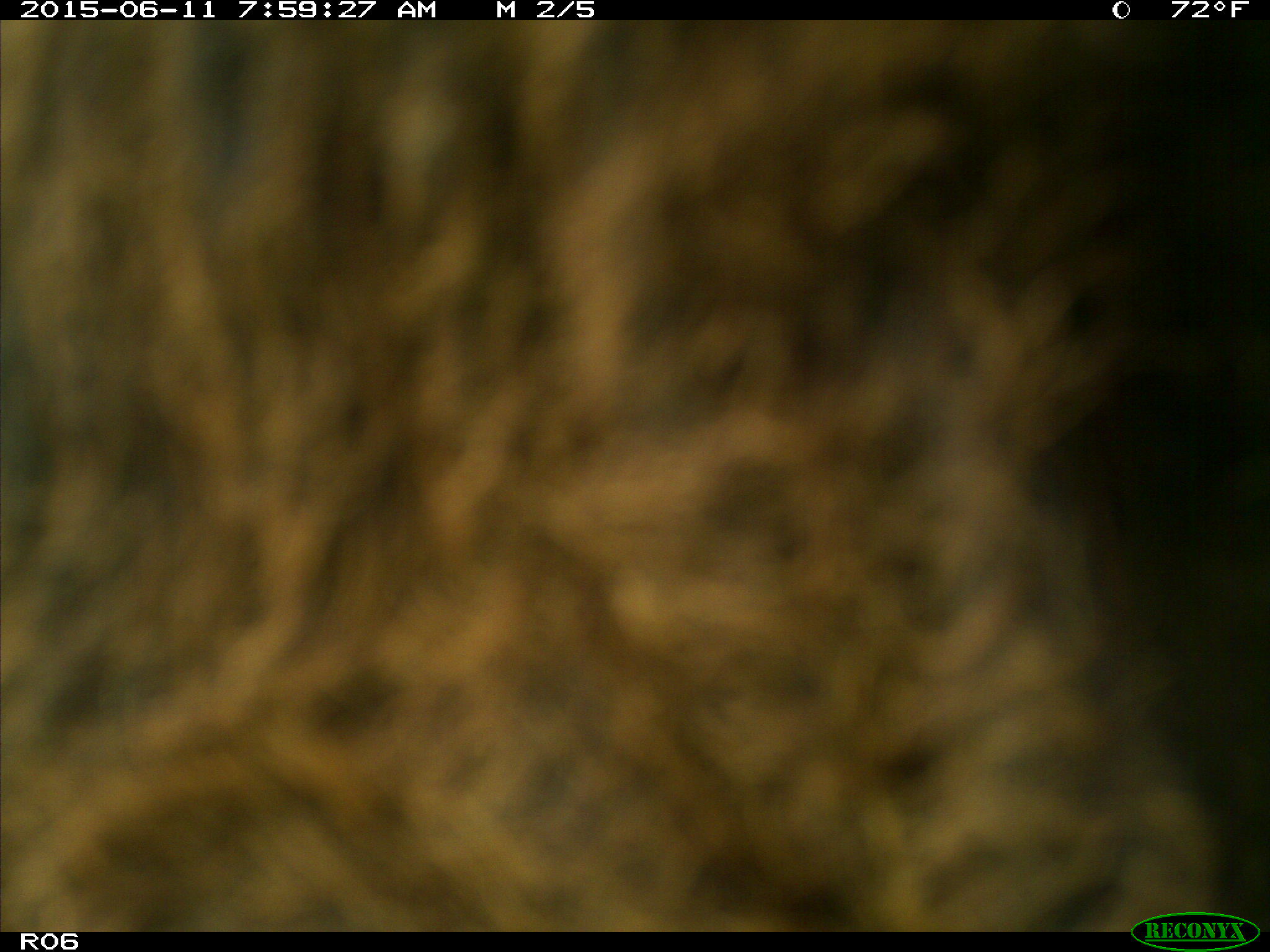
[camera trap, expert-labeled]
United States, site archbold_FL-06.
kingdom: Animalia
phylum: Chordata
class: Mammalia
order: Artiodactyla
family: Bovidae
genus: Bos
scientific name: Bos taurus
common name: domestic cow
Bos taurus (domestic cow).